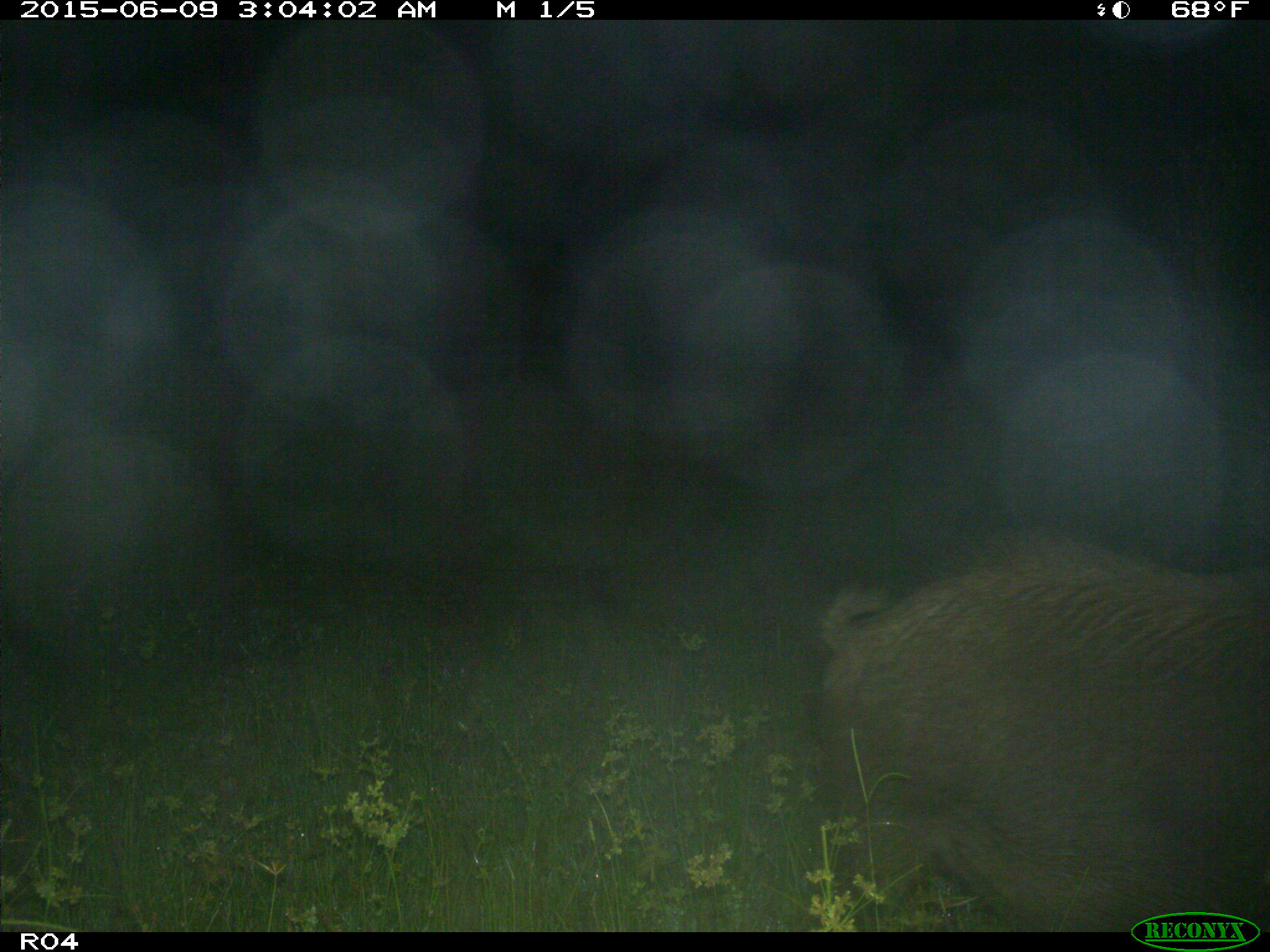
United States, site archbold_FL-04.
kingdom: Animalia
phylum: Chordata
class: Mammalia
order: Artiodactyla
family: Suidae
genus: Sus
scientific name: Sus scrofa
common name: wild boar